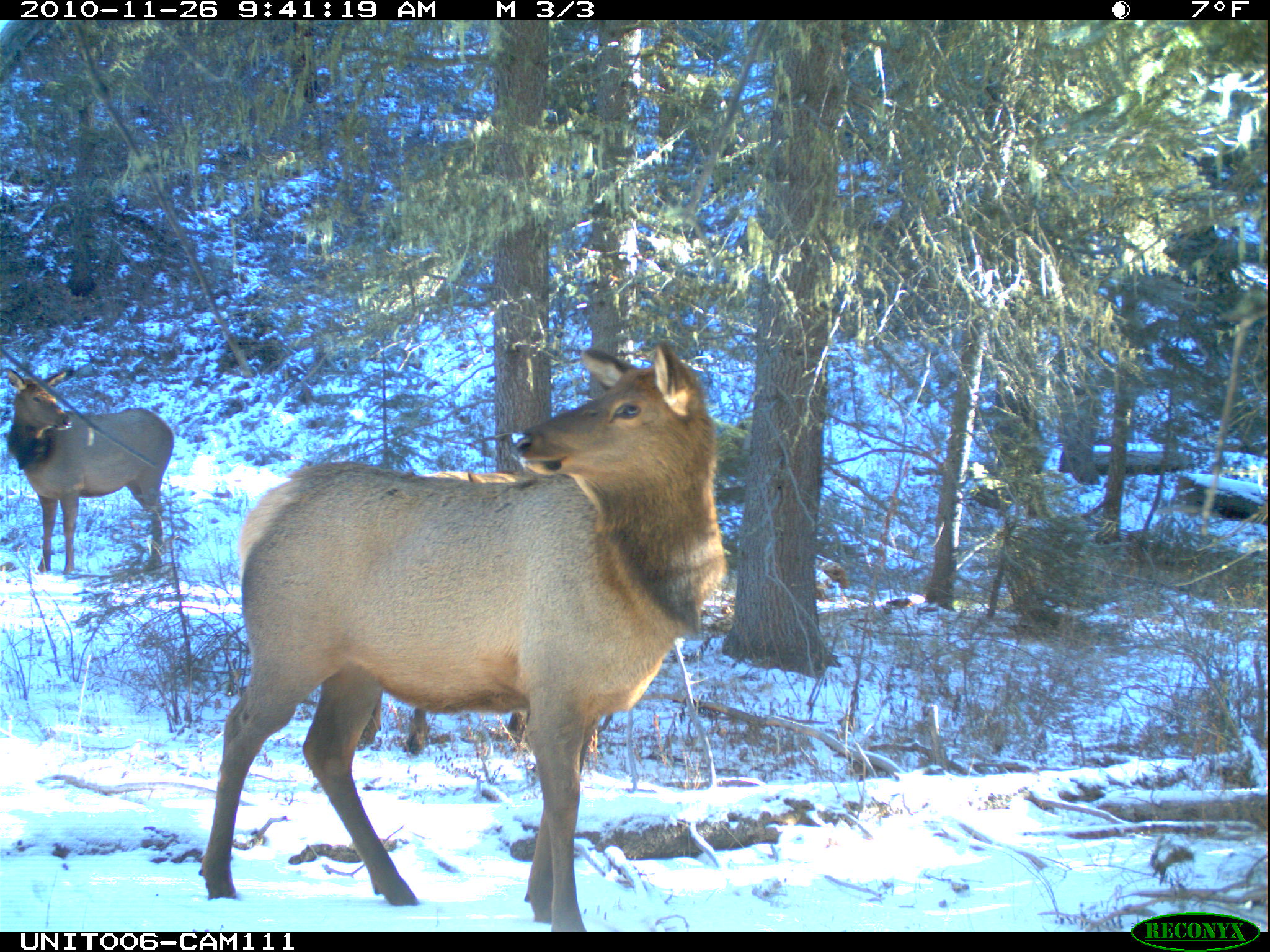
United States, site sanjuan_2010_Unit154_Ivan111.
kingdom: Animalia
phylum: Chordata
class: Mammalia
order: Artiodactyla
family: Cervidae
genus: Cervus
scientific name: Cervus elaphus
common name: red deer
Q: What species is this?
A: Cervus elaphus (red deer).